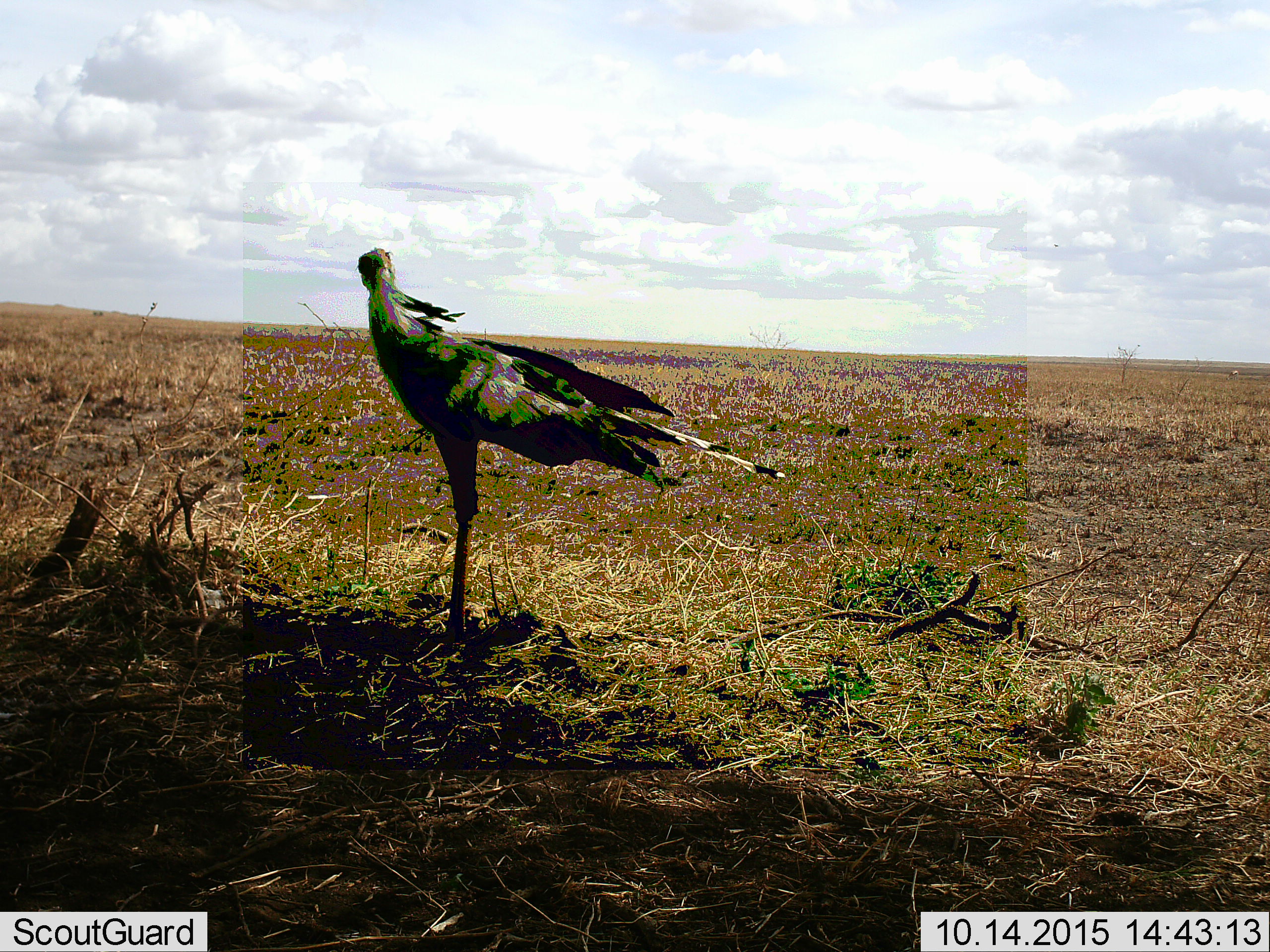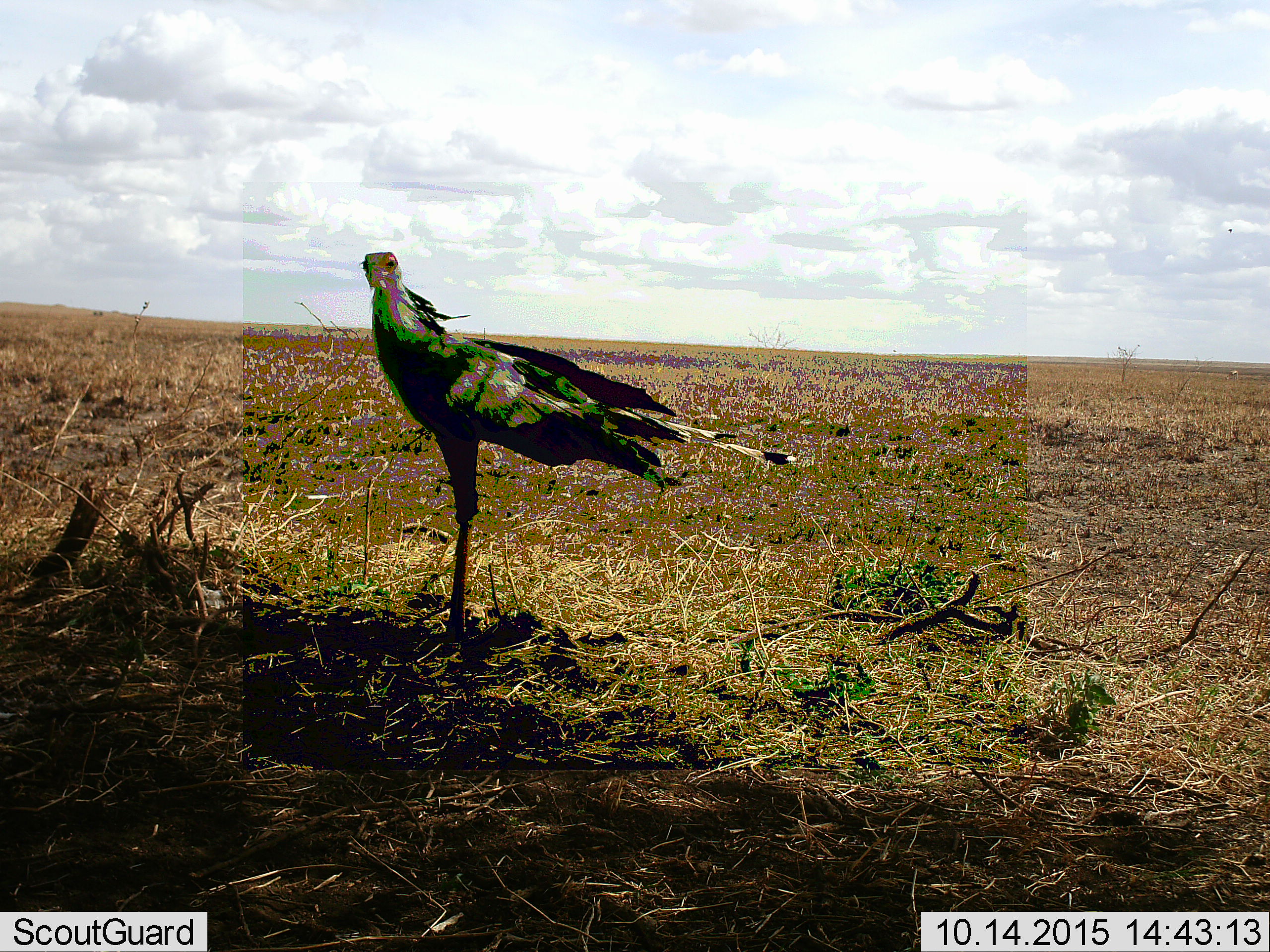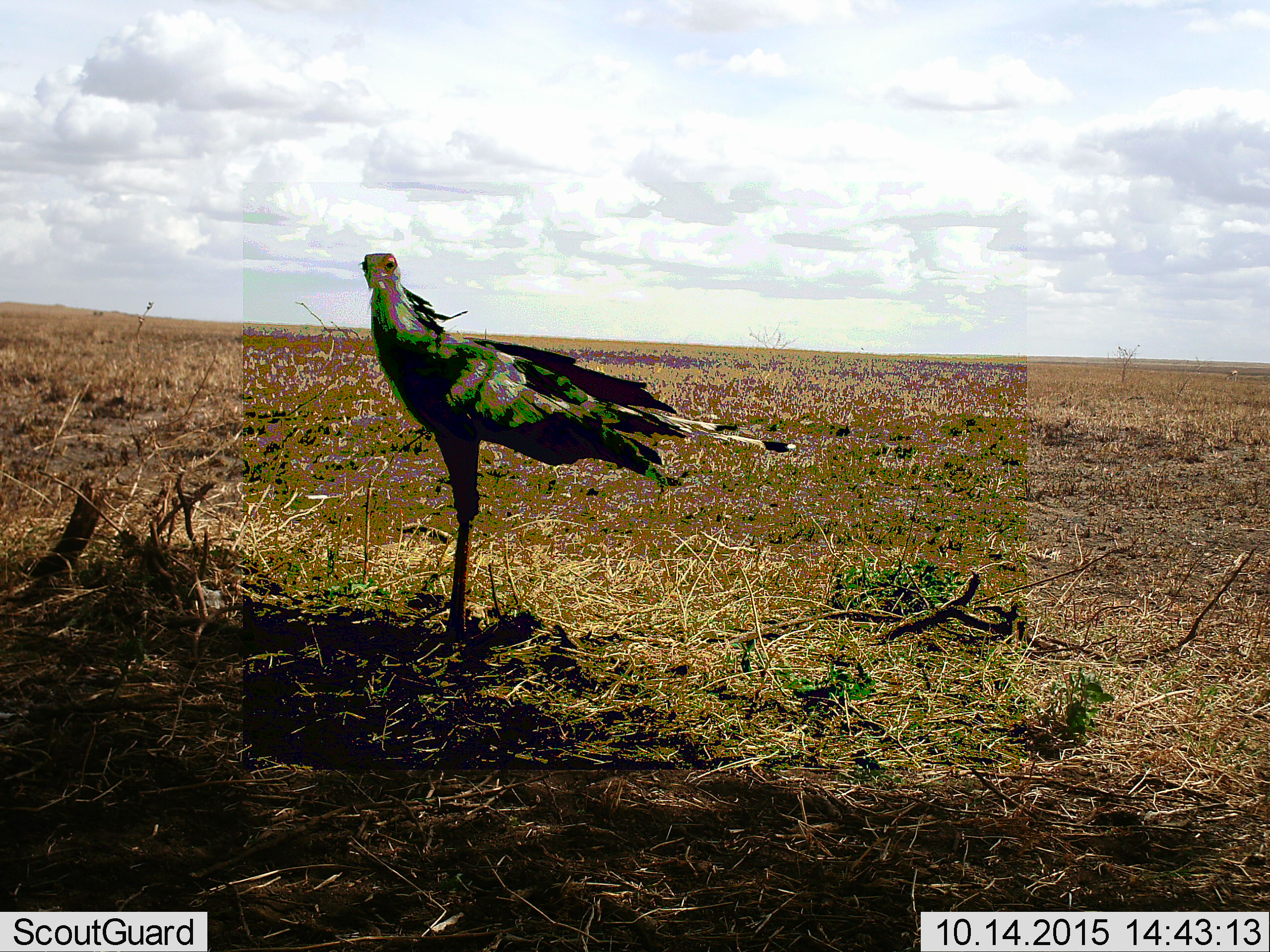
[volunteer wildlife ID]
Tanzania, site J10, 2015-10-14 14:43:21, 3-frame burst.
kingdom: Animalia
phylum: Chordata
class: Aves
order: Accipitriformes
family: Sagittariidae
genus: Sagittarius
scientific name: Sagittarius serpentarius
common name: secretary bird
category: secretarybird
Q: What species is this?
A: Secretarybird (secretary bird) (Sagittarius serpentarius).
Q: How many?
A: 1.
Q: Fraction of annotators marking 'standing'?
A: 100%.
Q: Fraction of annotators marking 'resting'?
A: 0%.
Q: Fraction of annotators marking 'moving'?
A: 0%.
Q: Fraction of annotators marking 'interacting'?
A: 0%.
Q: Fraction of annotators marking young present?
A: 0%.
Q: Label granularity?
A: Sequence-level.